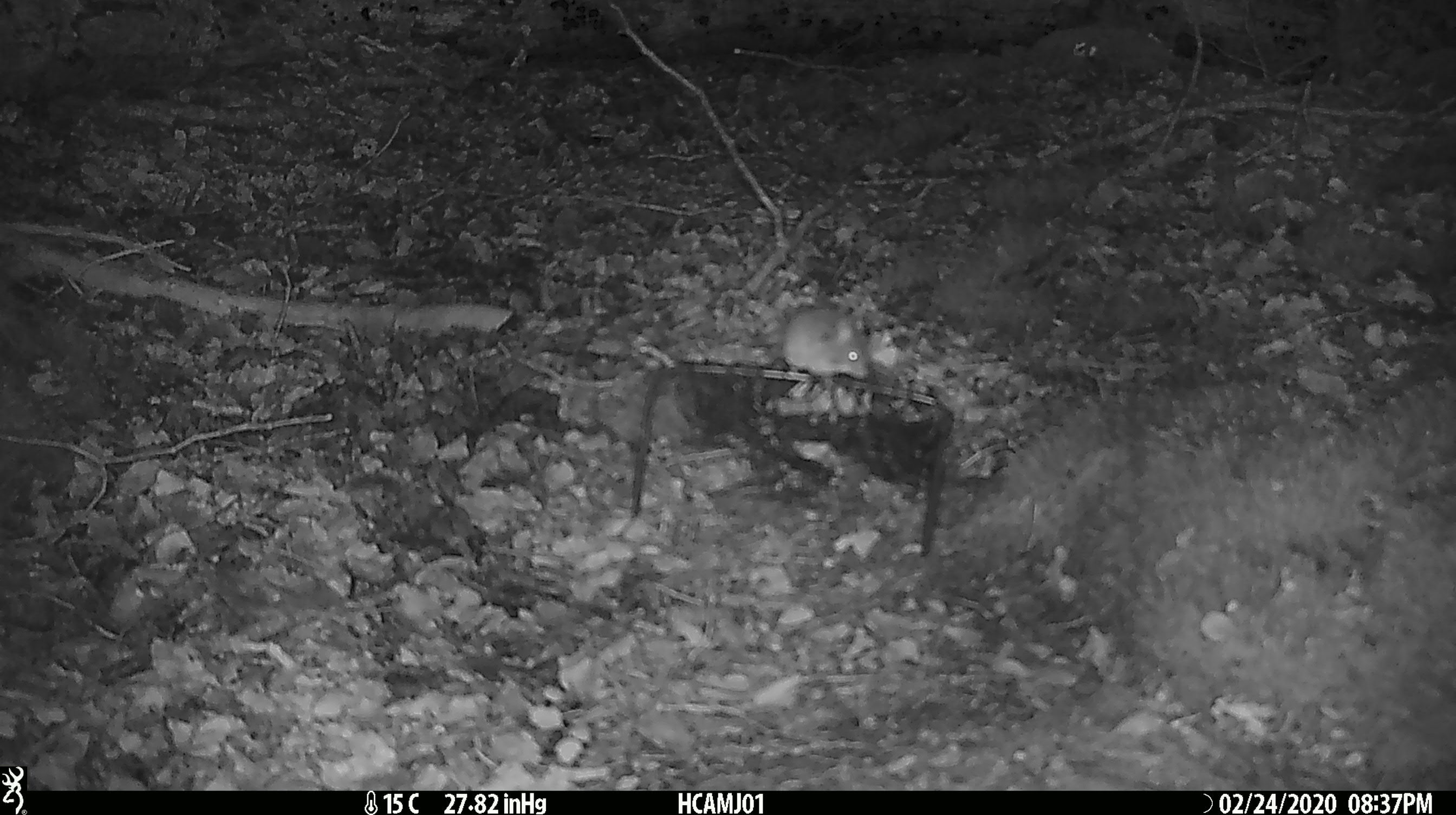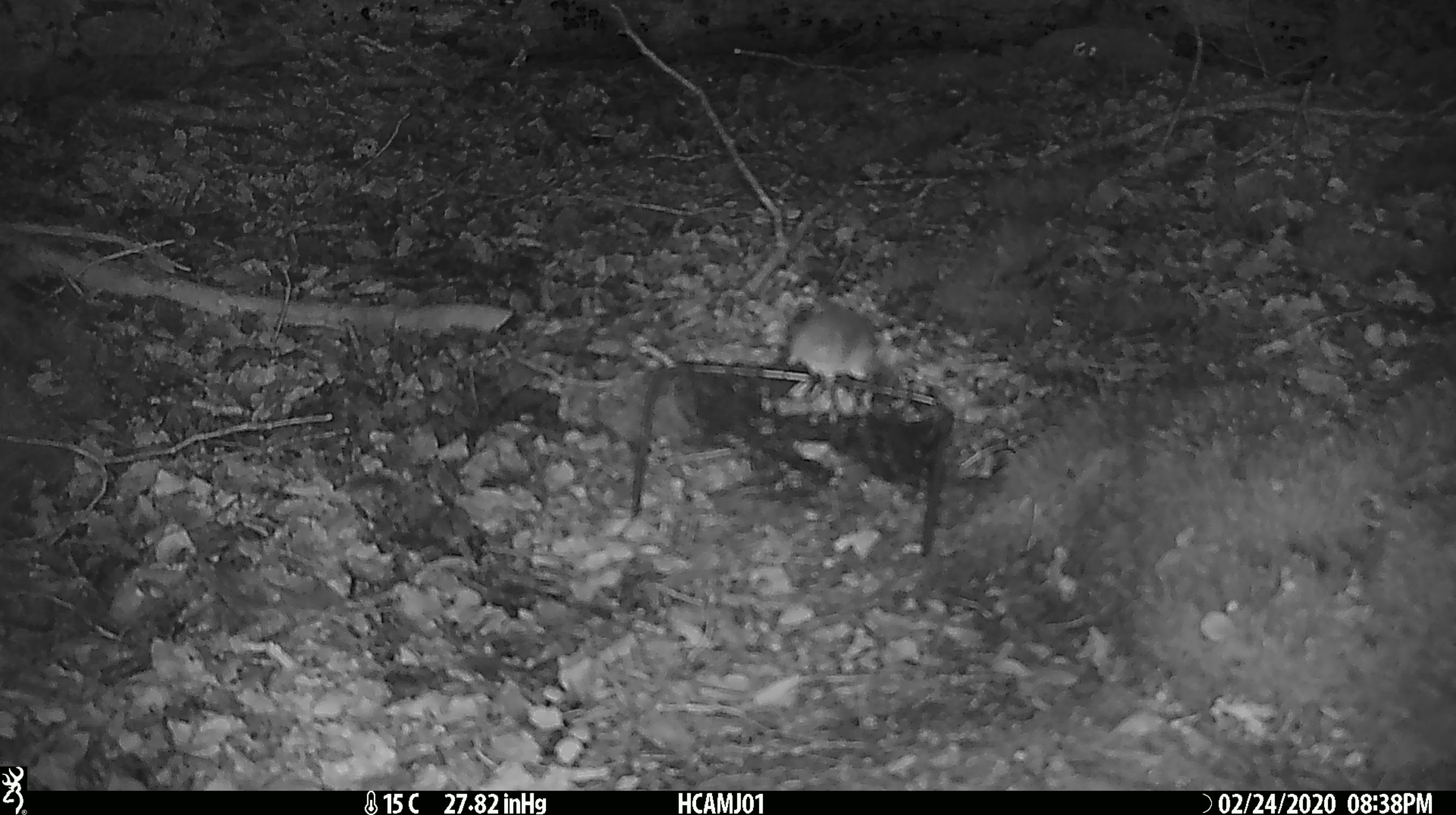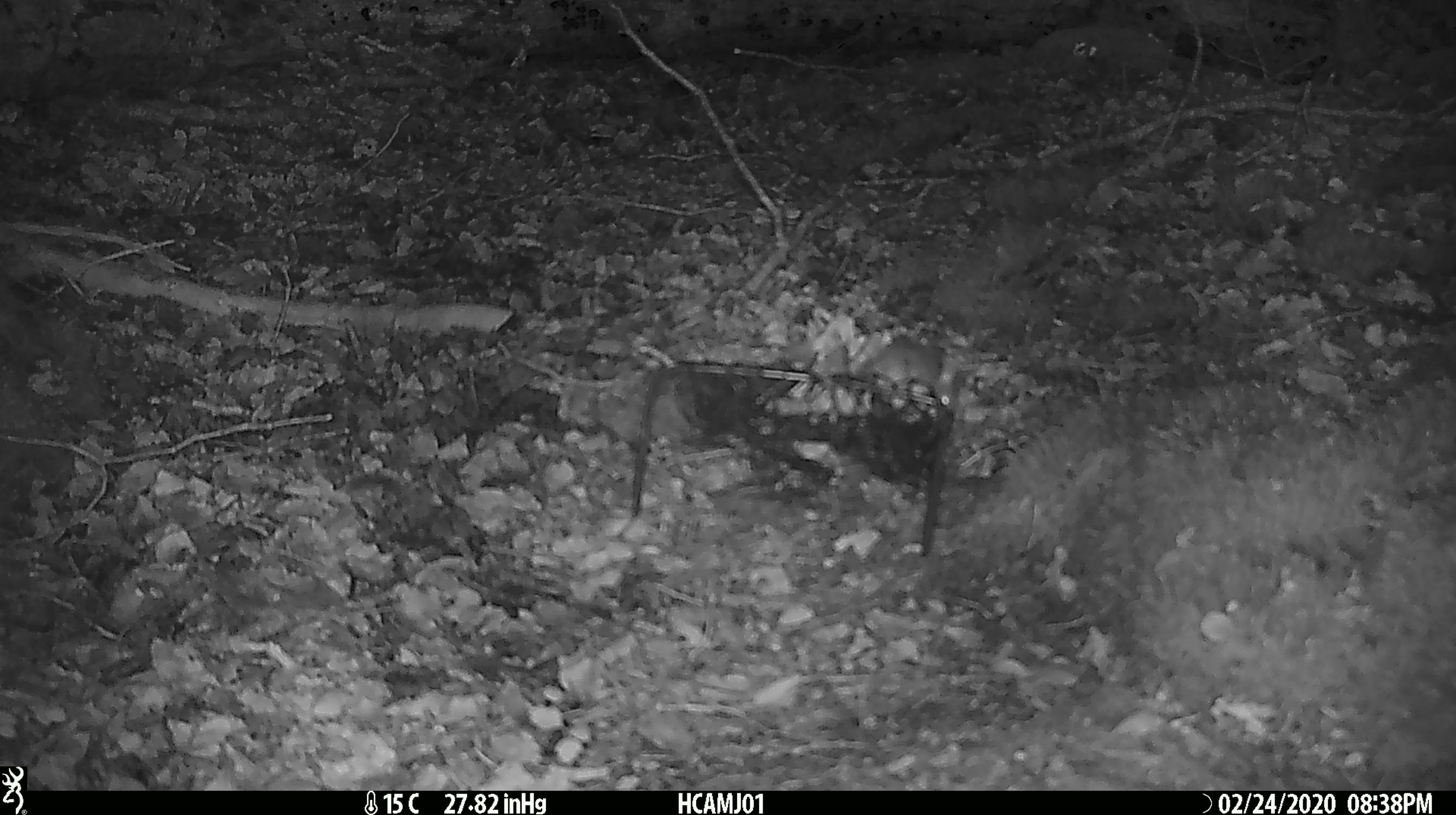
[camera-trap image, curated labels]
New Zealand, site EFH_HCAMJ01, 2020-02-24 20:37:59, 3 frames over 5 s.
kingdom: Animalia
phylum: Chordata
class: Mammalia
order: Rodentia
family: Muridae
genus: Mus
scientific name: Mus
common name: mouse